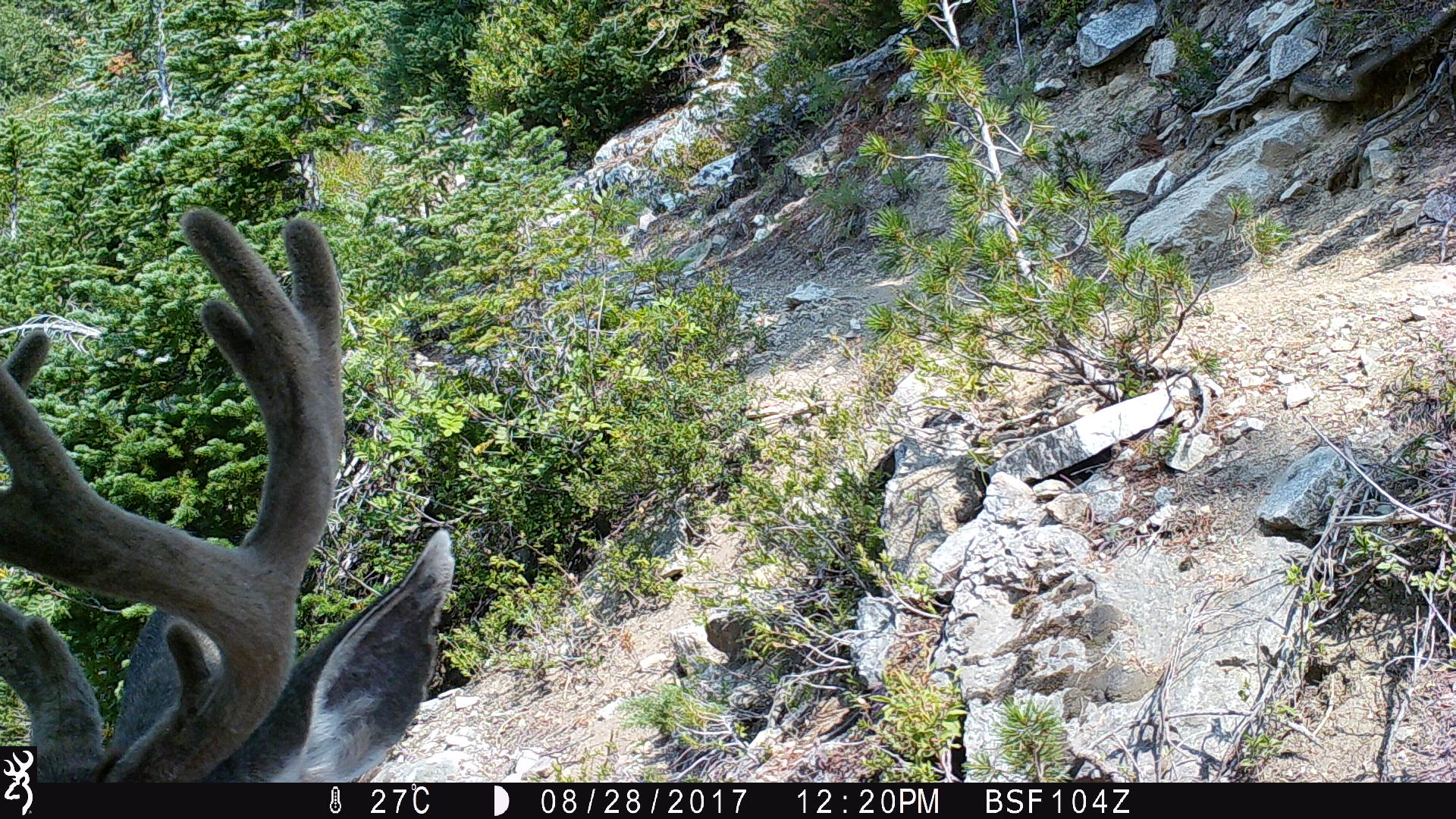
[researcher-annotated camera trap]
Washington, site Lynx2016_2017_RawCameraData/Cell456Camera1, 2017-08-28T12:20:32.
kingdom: Animalia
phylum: Chordata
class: Mammalia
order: Artiodactyla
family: Cervidae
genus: Odocoileus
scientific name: Odocoileus hemionus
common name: mule deer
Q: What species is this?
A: Odocoileus hemionus (mule deer).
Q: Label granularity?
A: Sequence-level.